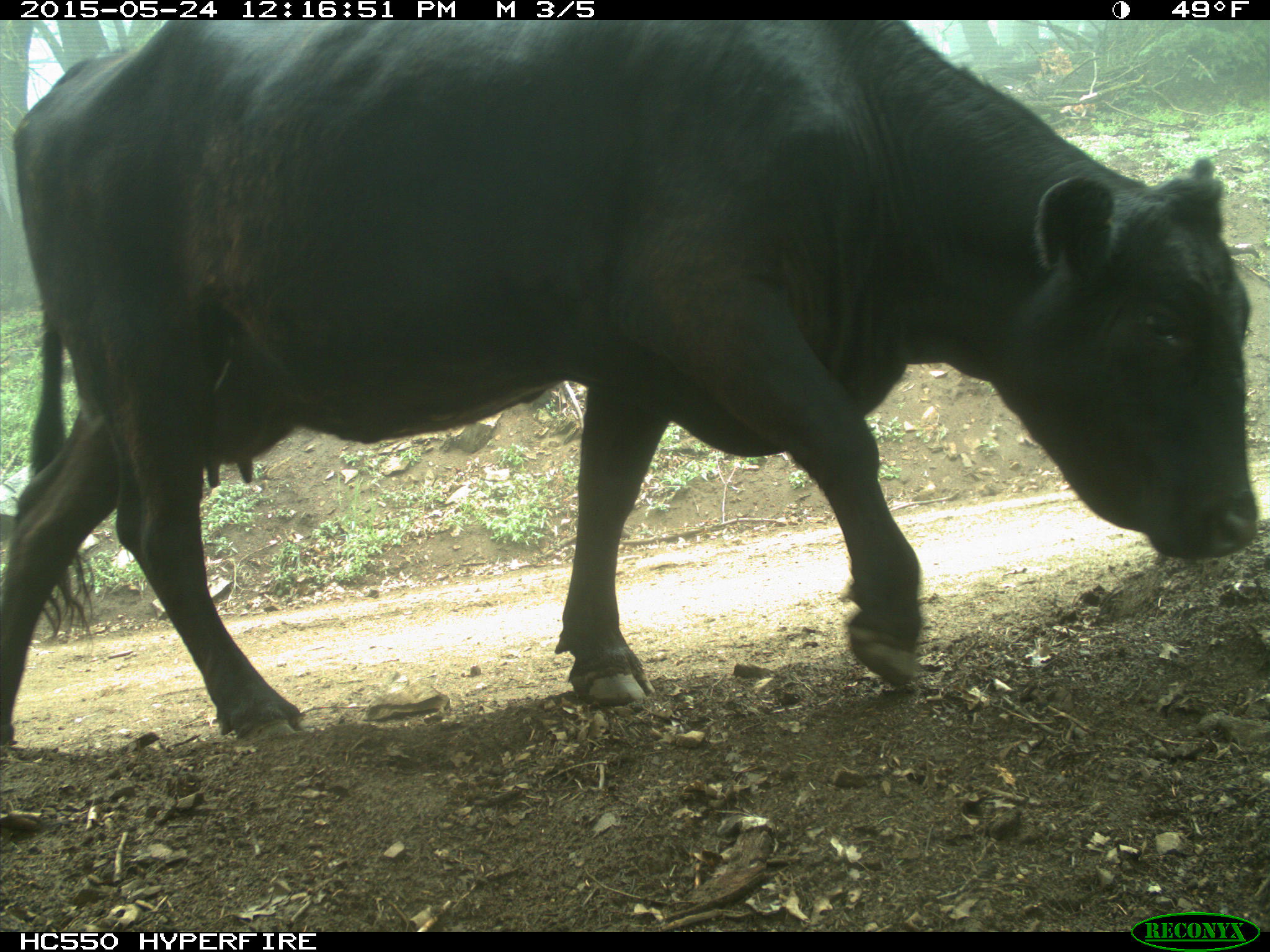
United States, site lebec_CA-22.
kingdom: Animalia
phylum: Chordata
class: Mammalia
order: Artiodactyla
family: Bovidae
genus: Bos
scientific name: Bos taurus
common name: domestic cow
Bos taurus (domestic cow).